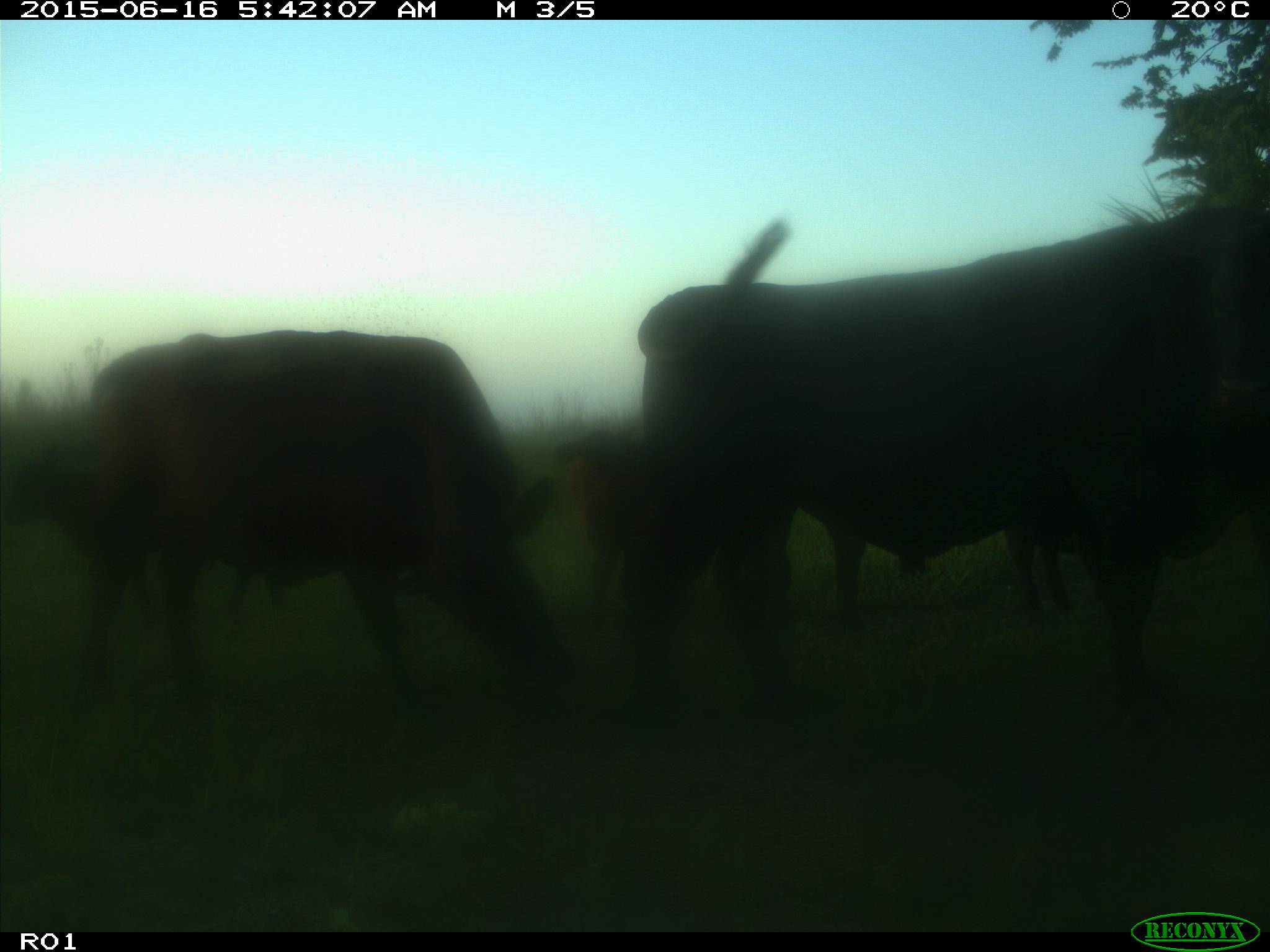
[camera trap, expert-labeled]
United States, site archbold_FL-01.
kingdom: Animalia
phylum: Chordata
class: Mammalia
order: Artiodactyla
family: Bovidae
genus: Bos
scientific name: Bos taurus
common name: domestic cow